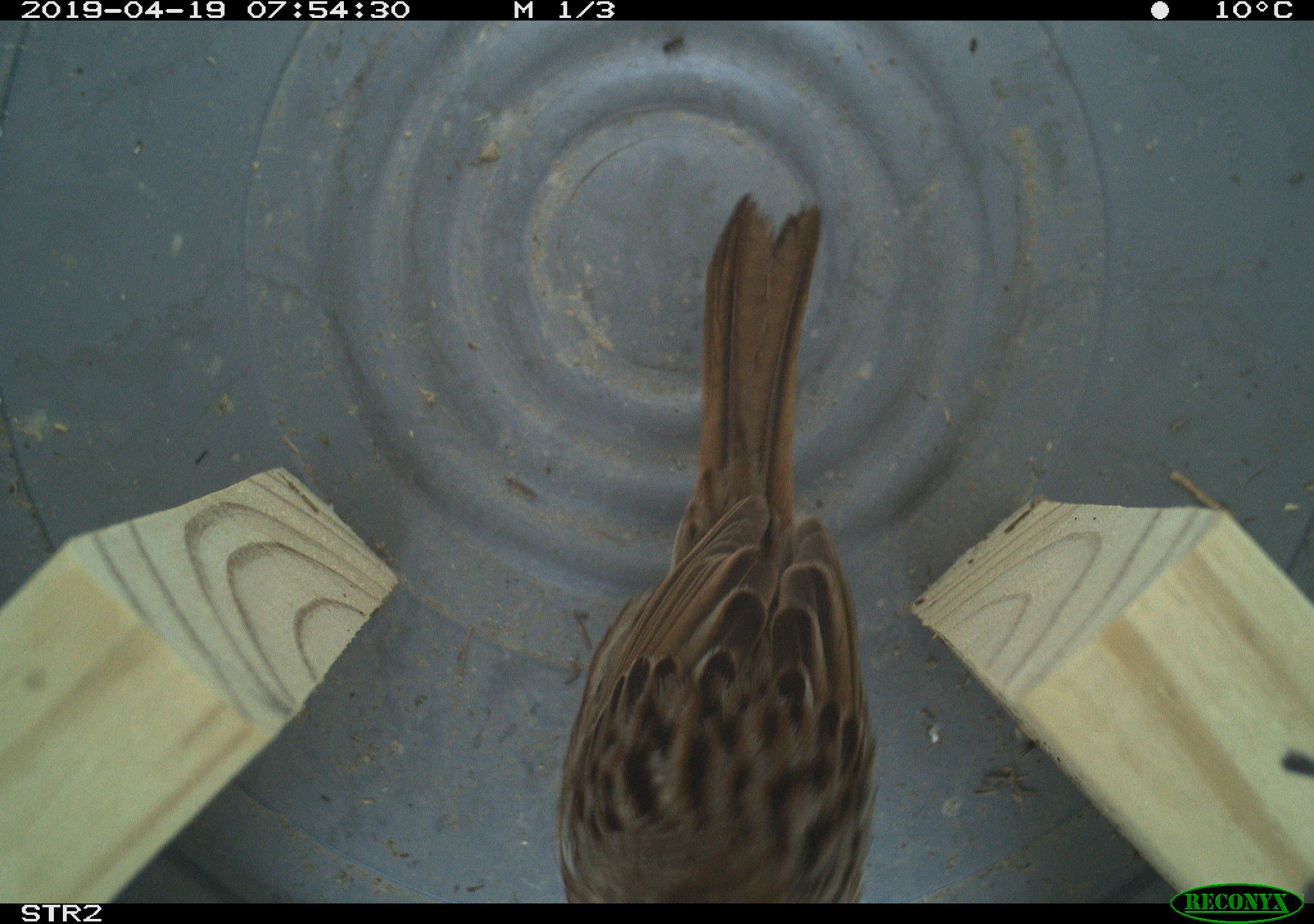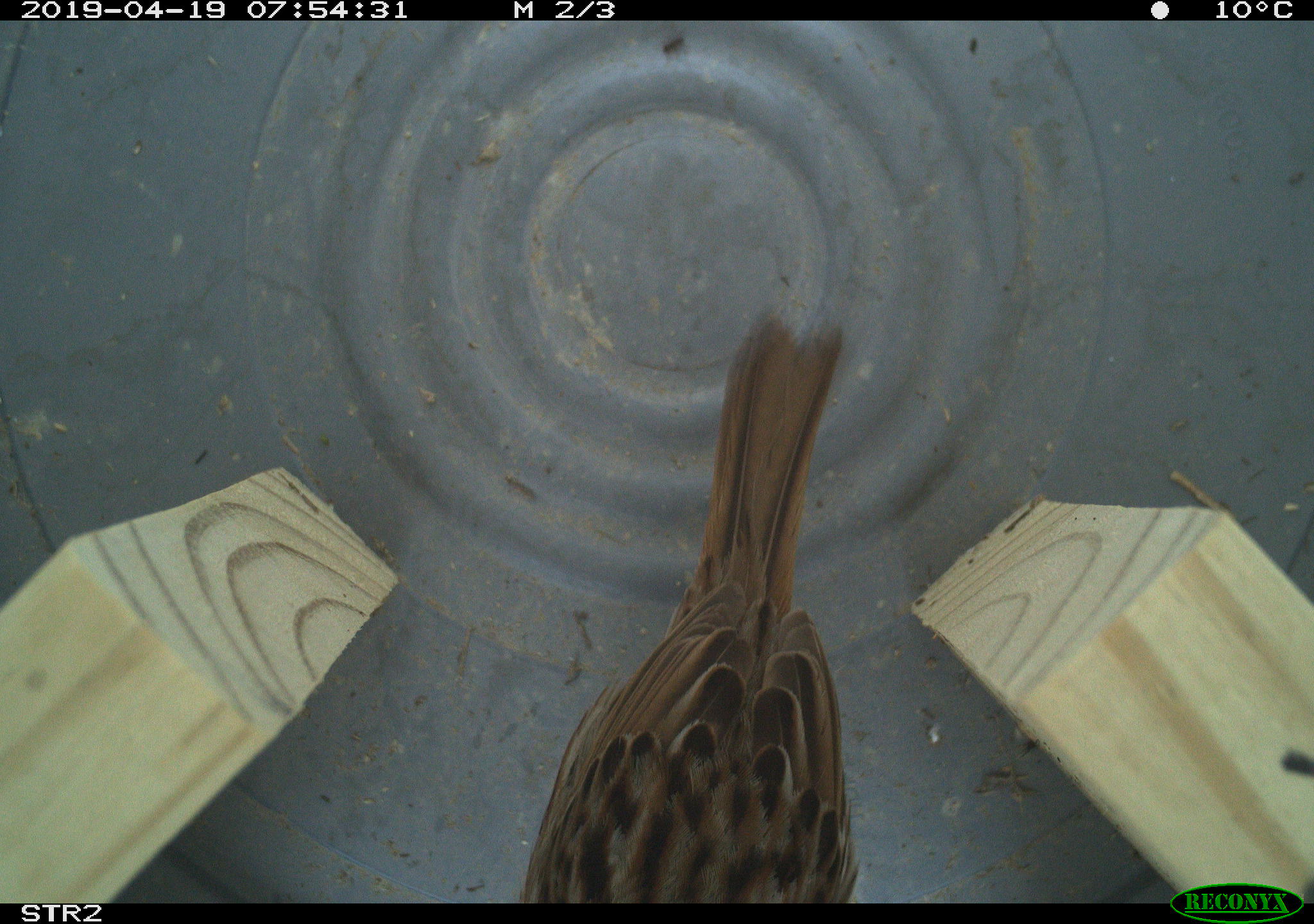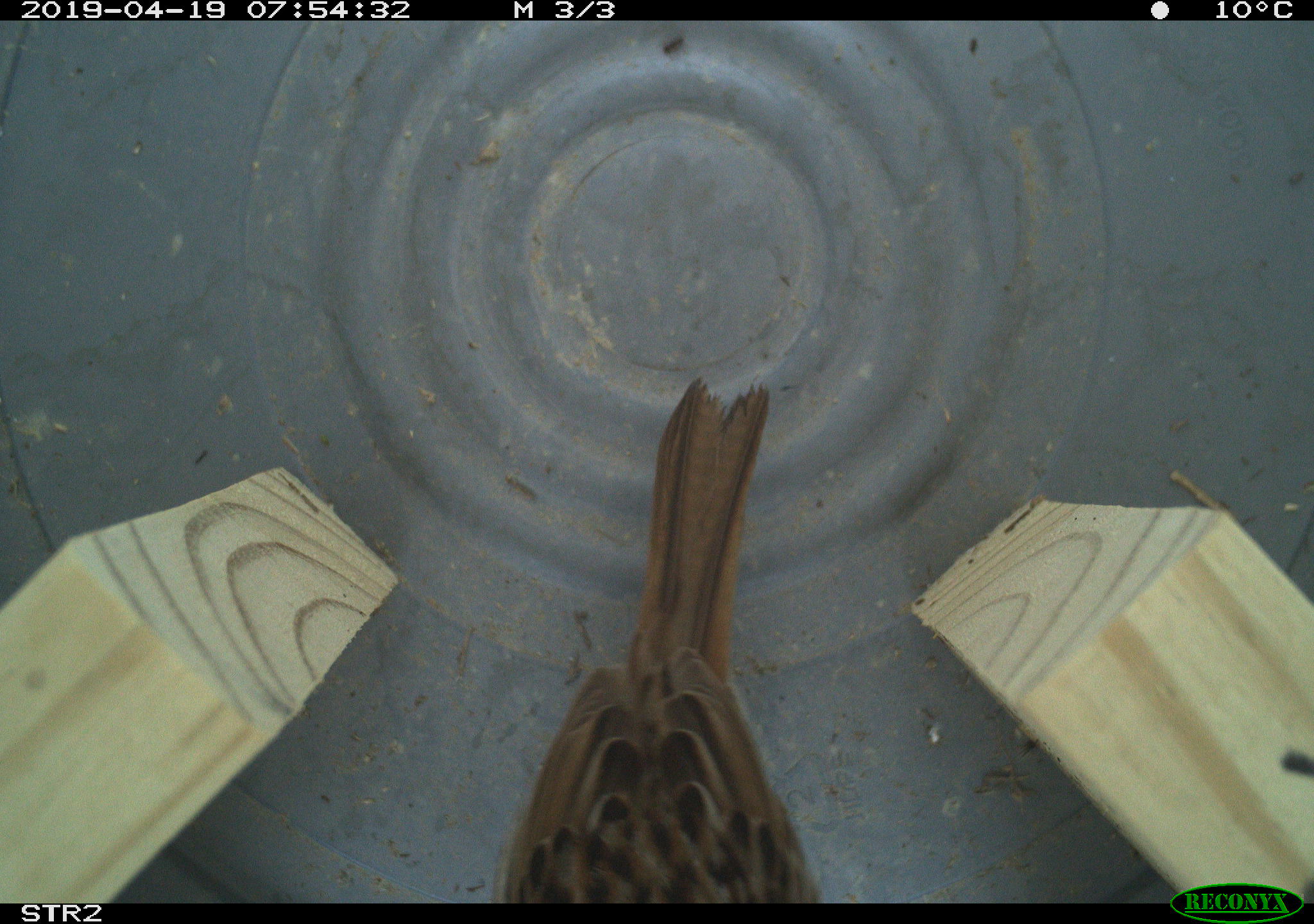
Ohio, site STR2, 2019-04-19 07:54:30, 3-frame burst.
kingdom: Animalia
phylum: Chordata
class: Aves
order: Passeriformes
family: Passerellidae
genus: Melospiza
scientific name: Melospiza melodia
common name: song sparrow